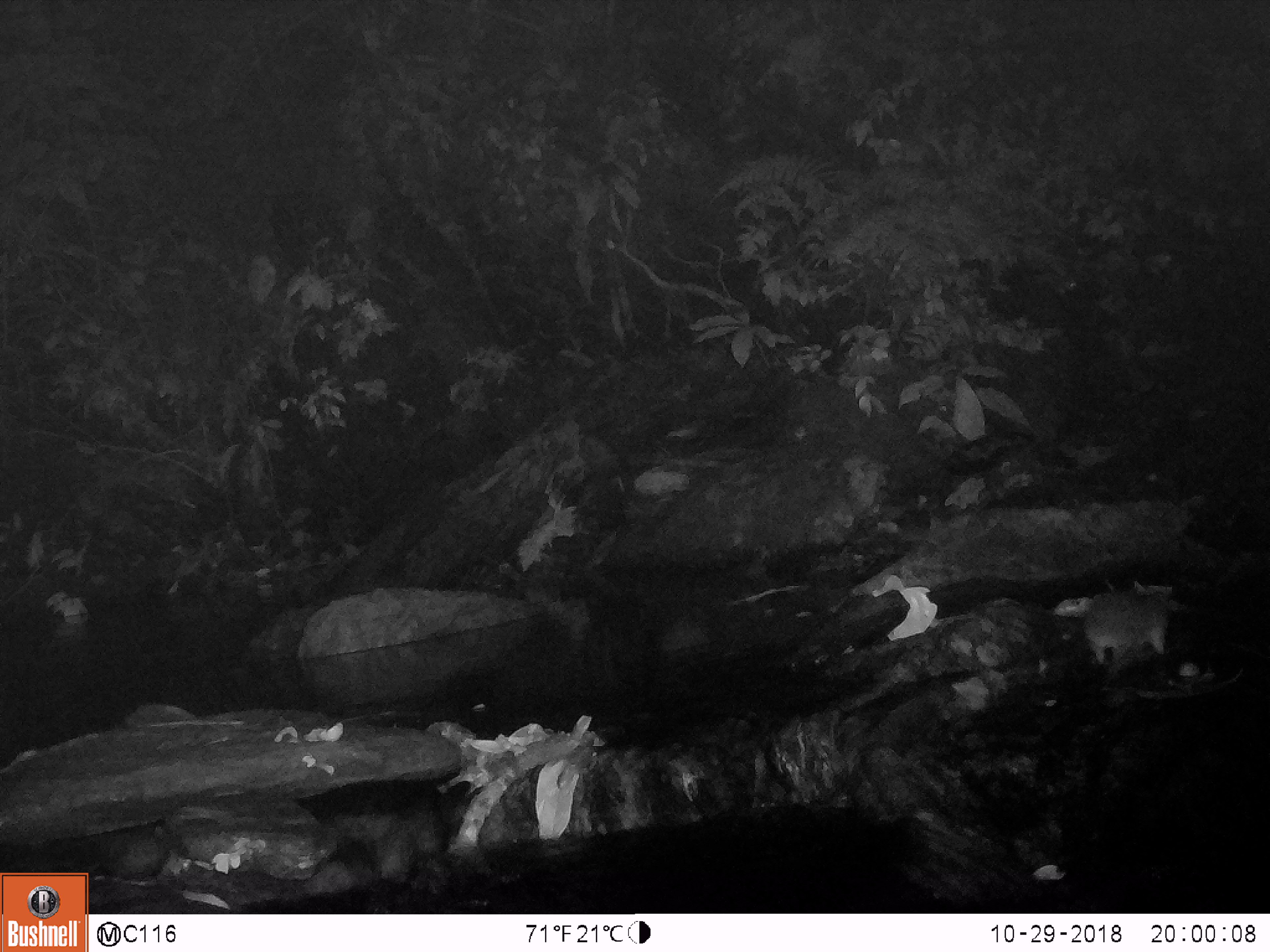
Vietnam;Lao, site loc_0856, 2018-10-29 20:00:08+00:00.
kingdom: Animalia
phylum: Chordata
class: Mammalia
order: Rodentia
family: Muridae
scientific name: Muridae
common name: old-world mice and rats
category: unidentified murid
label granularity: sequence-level